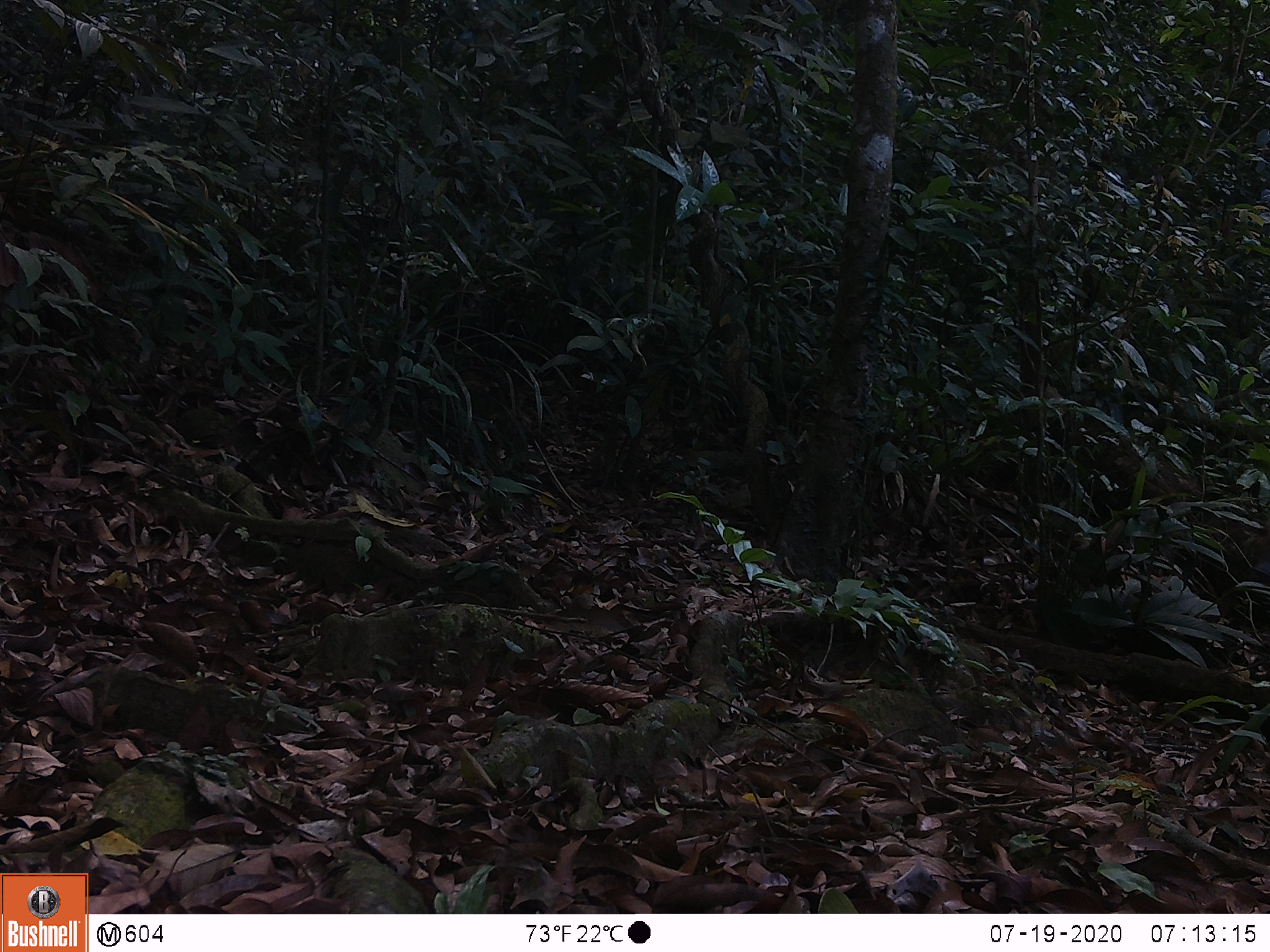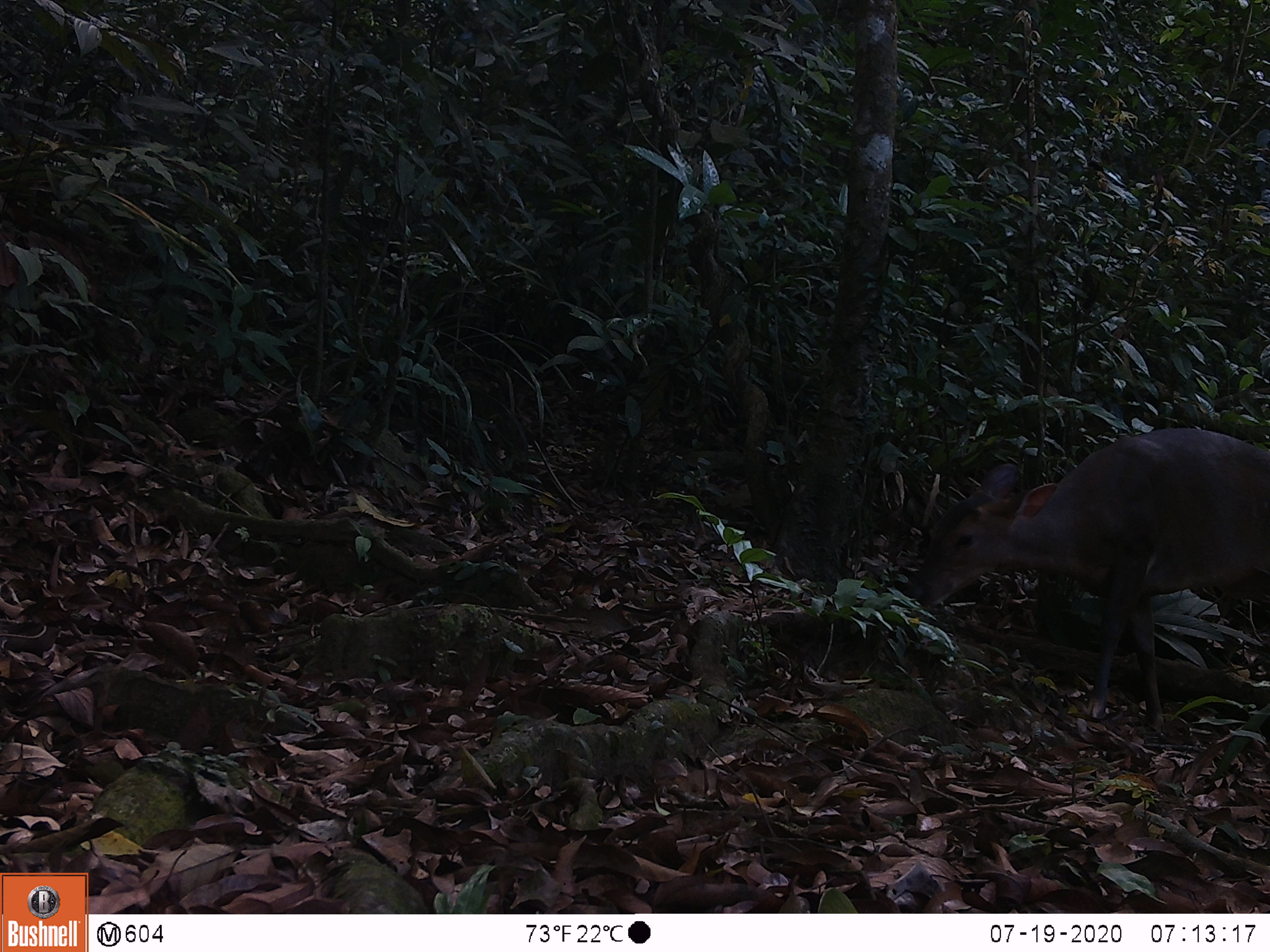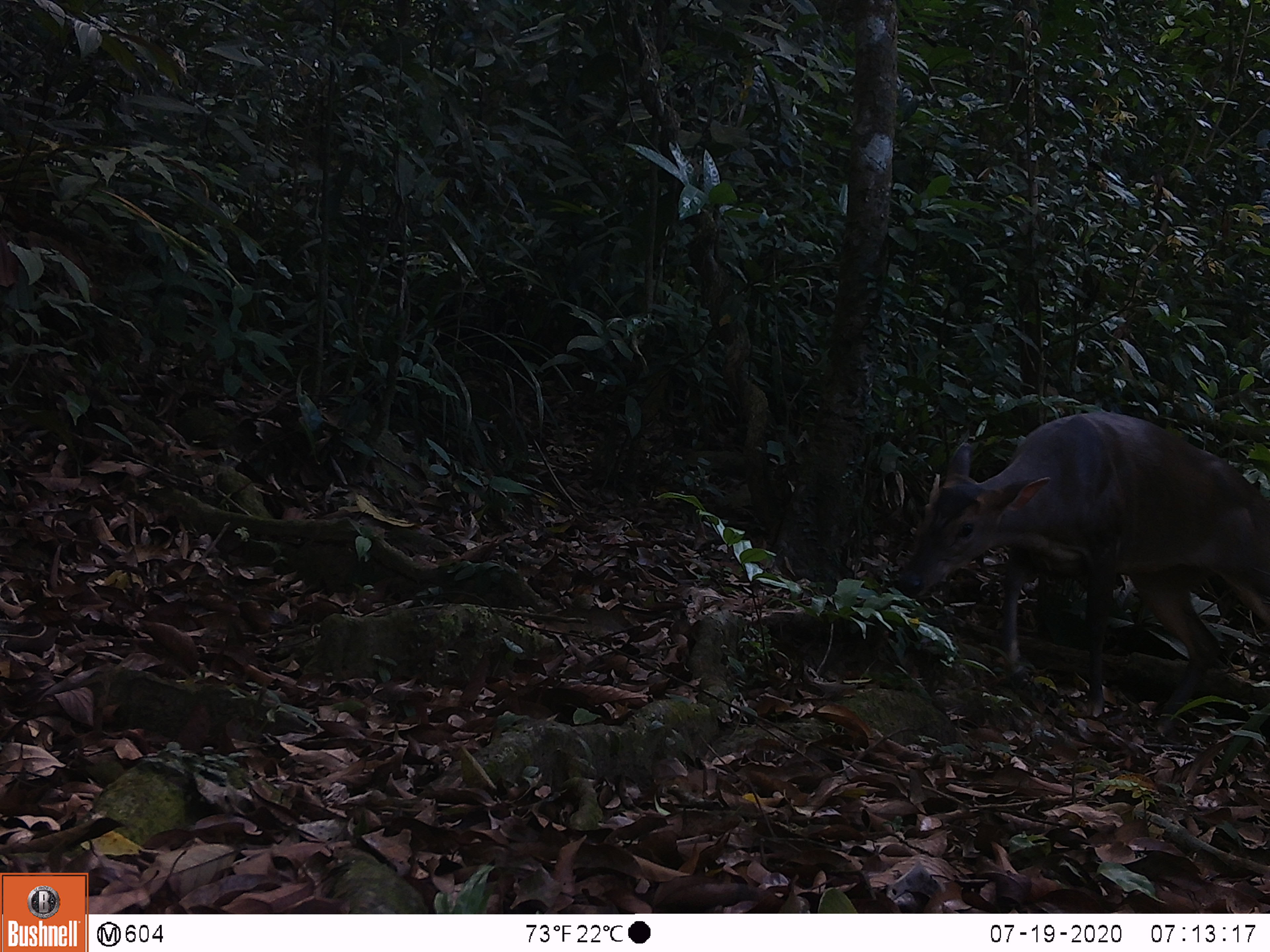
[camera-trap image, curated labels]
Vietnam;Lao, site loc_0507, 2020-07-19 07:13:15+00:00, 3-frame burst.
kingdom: Animalia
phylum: Chordata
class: Mammalia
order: Artiodactyla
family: Cervidae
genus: Muntiacus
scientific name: Muntiacus vuquangensis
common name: large-antlered muntjac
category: large antlered muntjac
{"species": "large antlered muntjac (large-antlered muntjac) (Muntiacus vuquangensis)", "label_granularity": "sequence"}